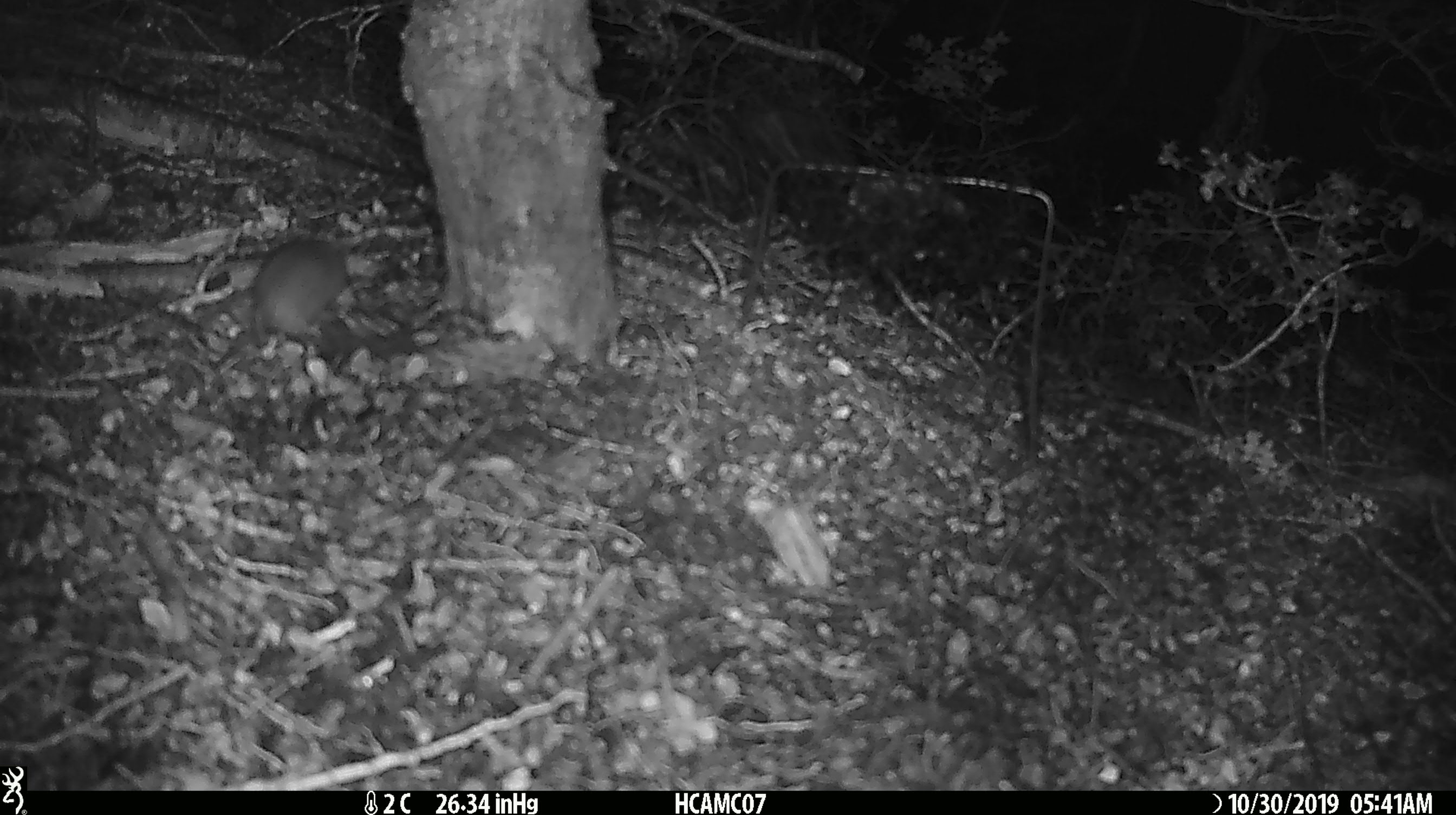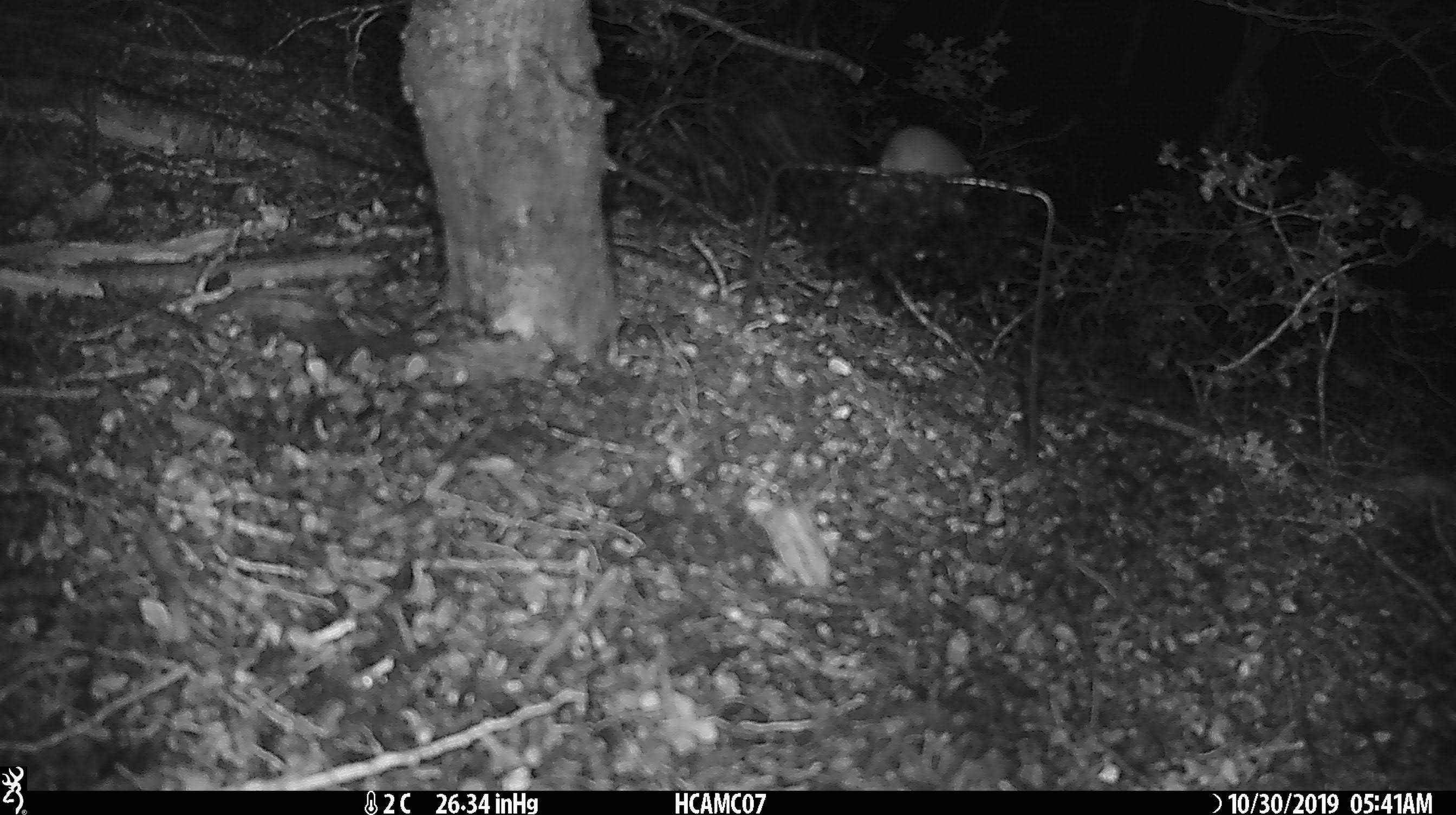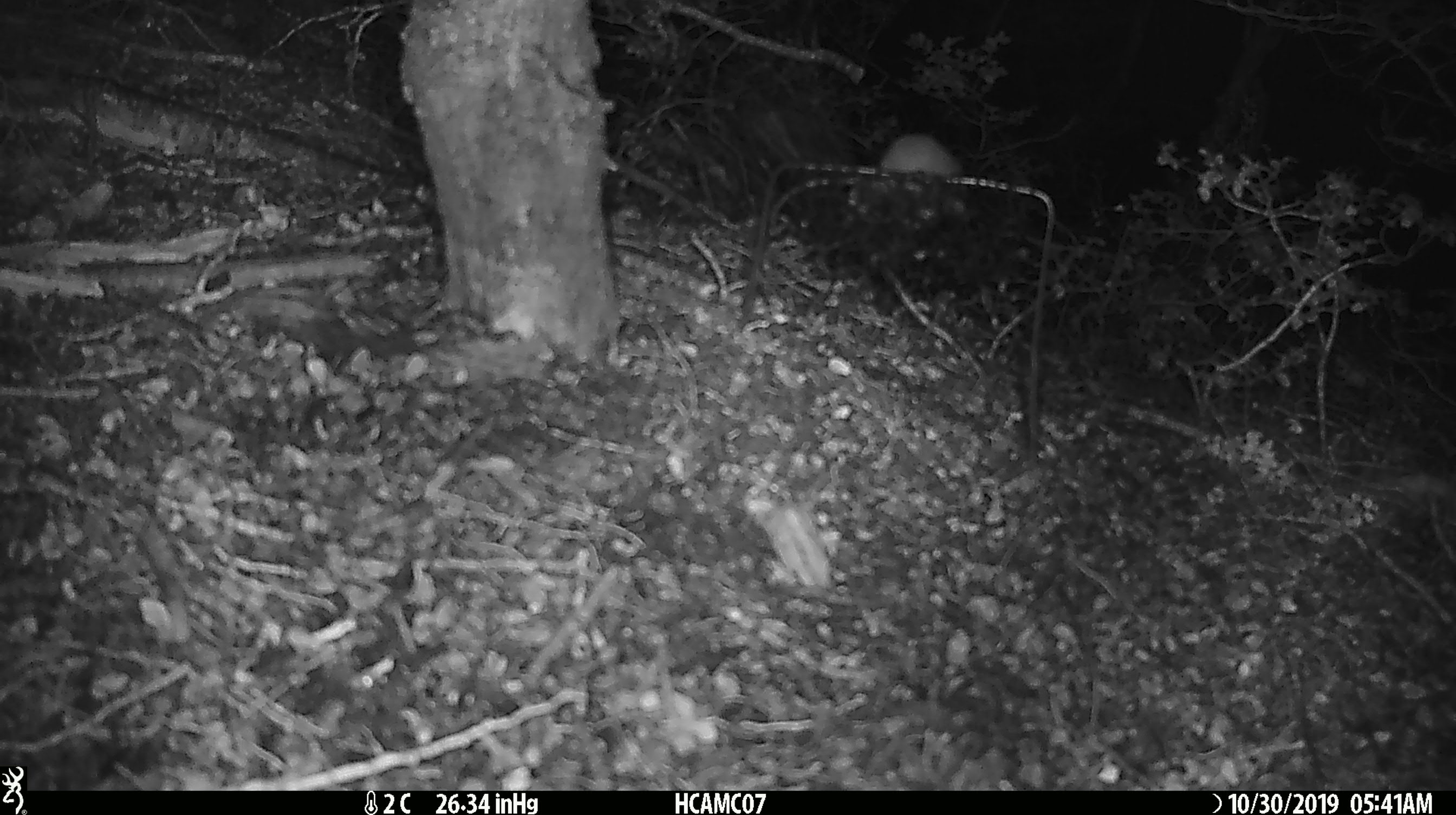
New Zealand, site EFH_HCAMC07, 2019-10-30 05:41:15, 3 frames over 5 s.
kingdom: Animalia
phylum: Chordata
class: Mammalia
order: Rodentia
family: Muridae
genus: Mus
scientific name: Mus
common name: mouse